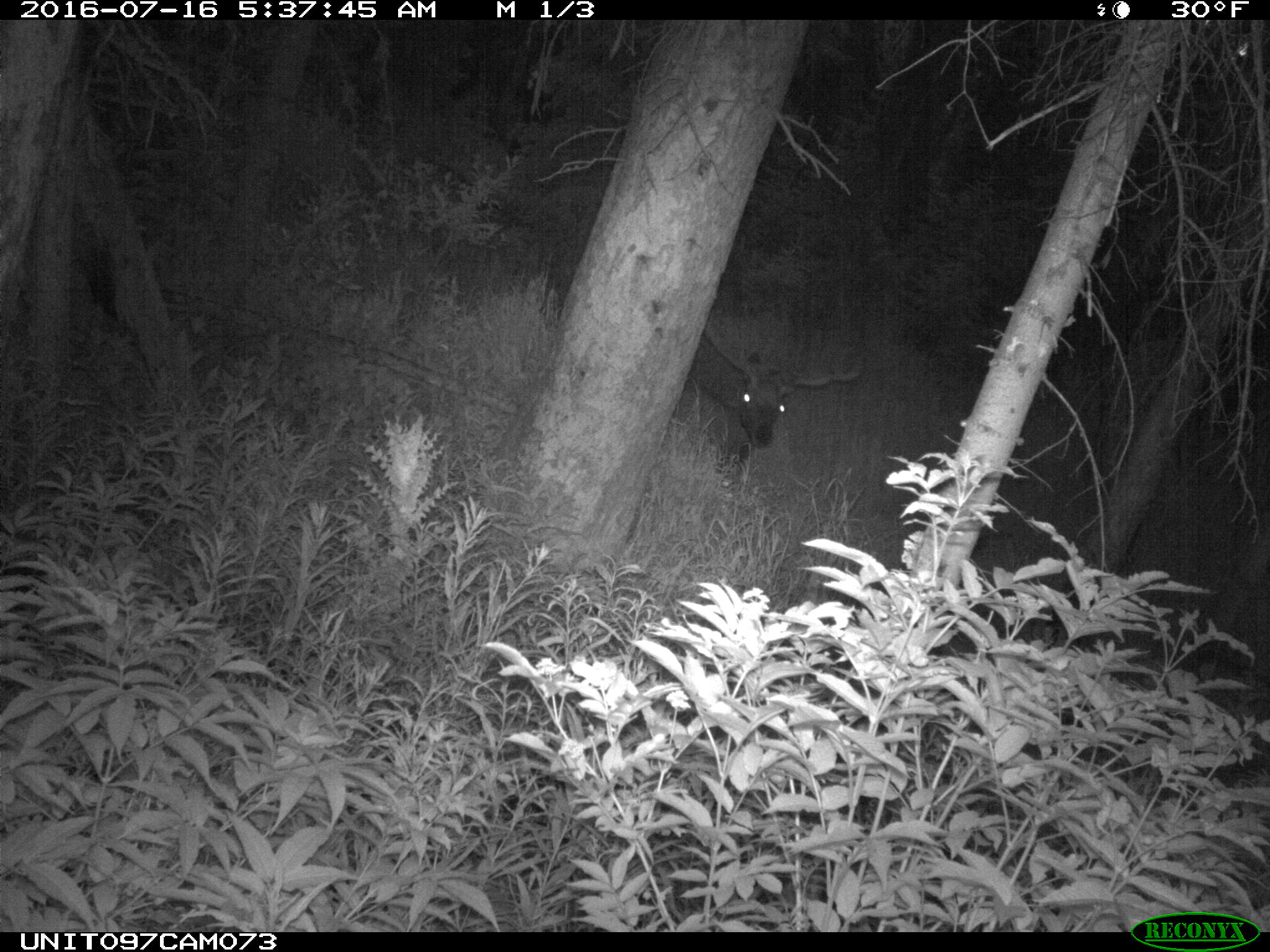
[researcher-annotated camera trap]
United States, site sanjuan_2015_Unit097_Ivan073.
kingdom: Animalia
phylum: Chordata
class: Mammalia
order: Artiodactyla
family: Cervidae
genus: Cervus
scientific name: Cervus elaphus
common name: red deer